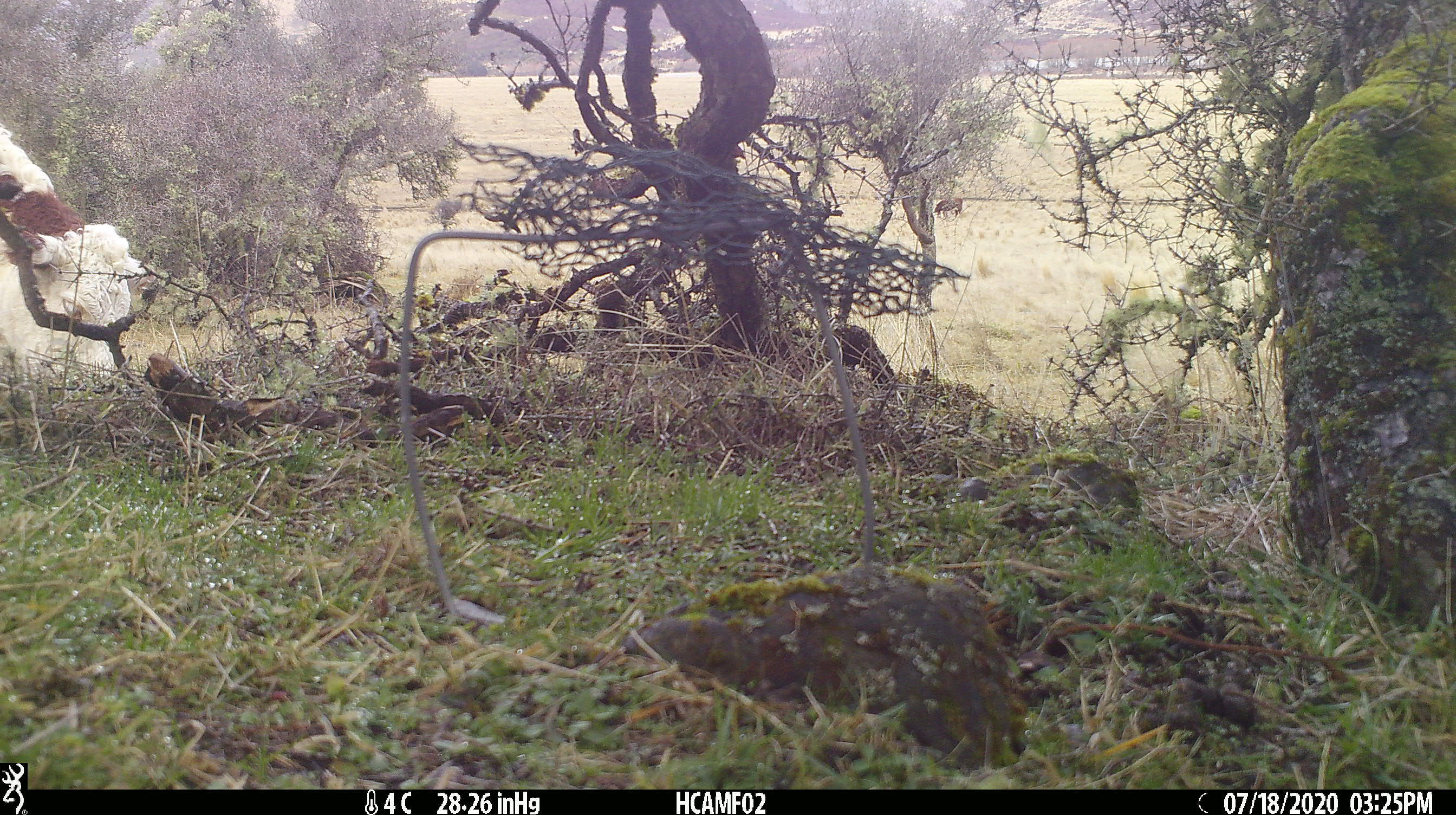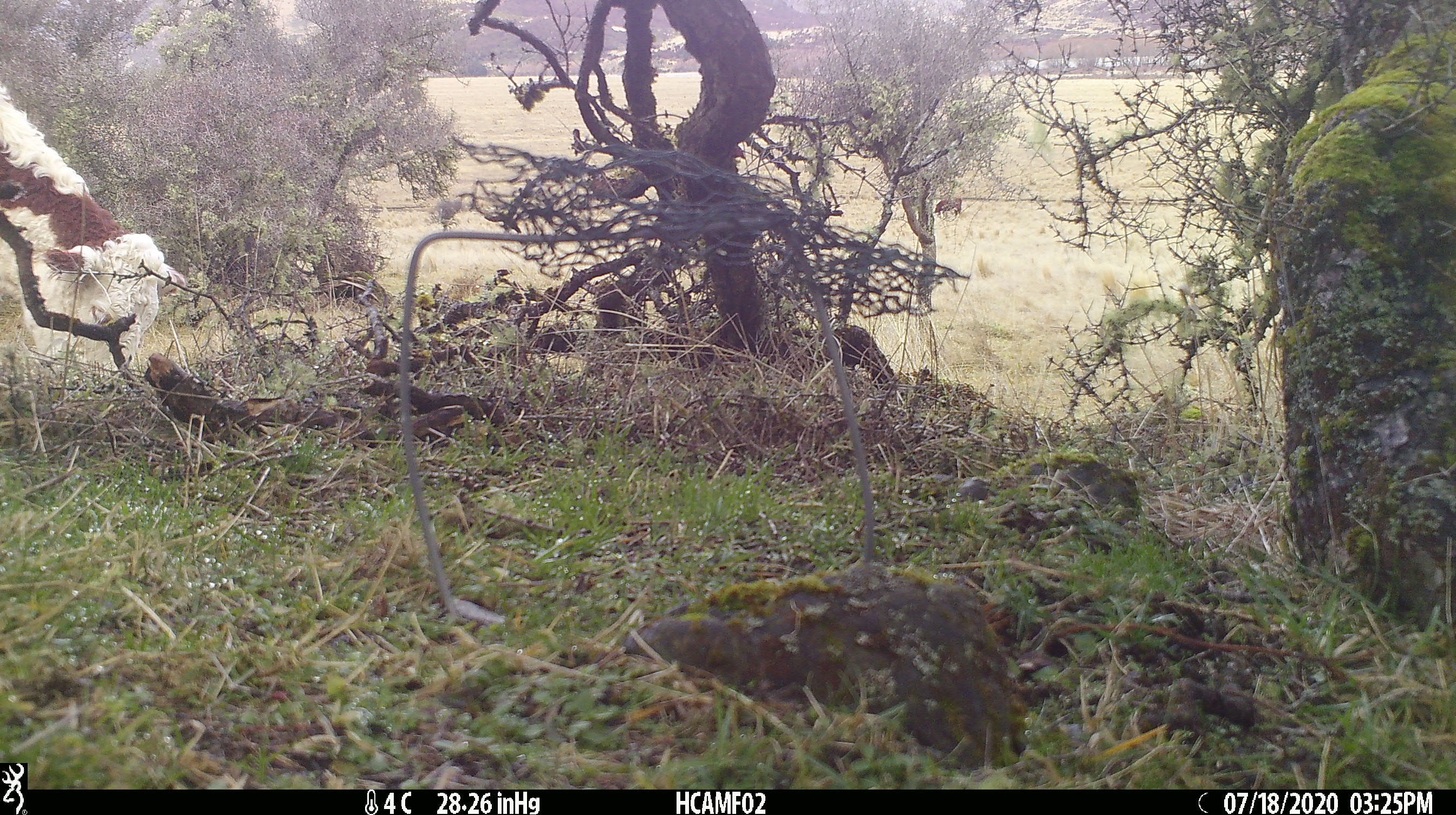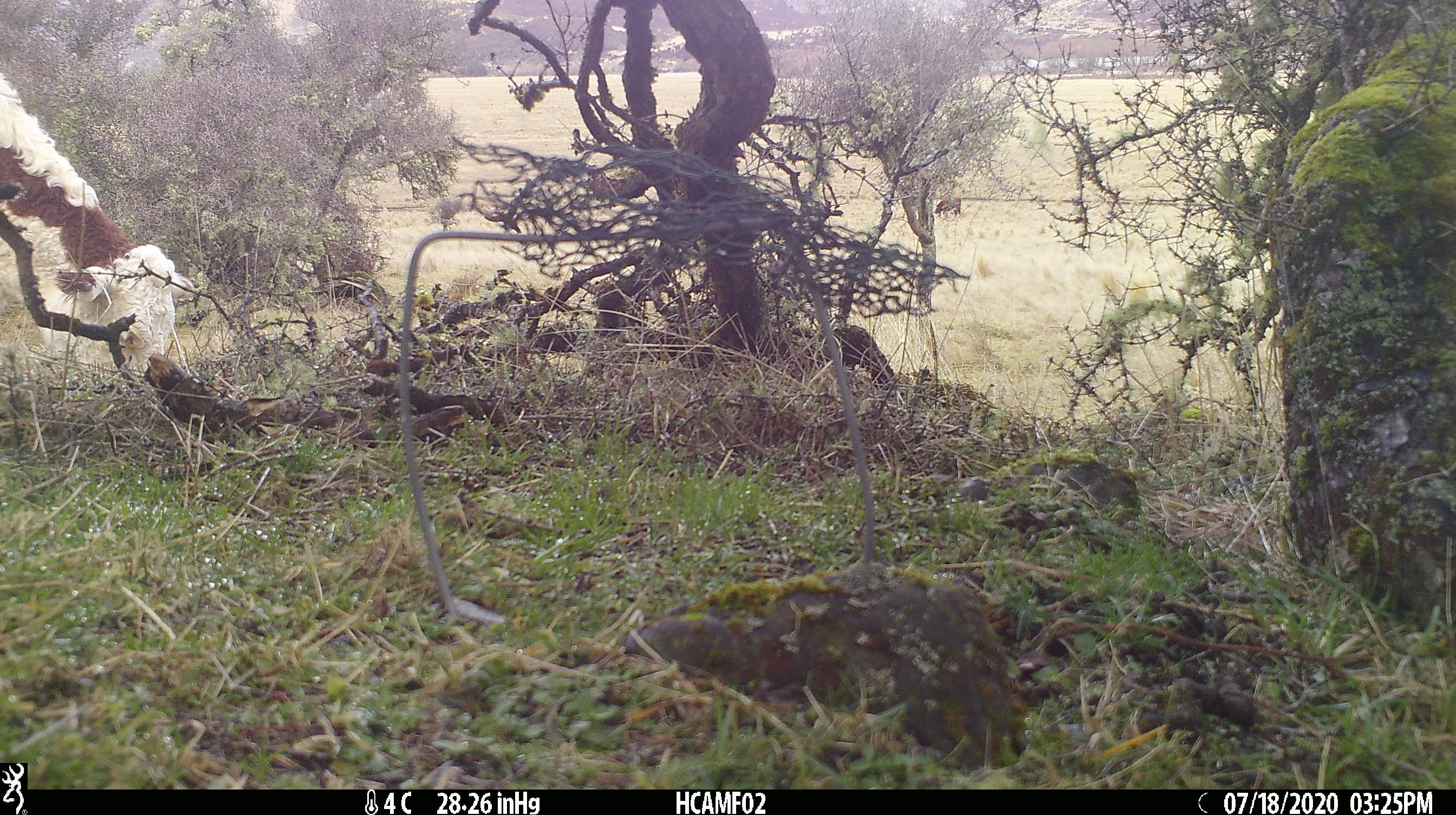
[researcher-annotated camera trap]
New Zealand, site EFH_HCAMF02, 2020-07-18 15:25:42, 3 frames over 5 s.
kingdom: Animalia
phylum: Chordata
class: Mammalia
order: Artiodactyla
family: Bovidae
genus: Bos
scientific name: Bos taurus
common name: domestic cow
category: cow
Cow (domestic cow) (Bos taurus).